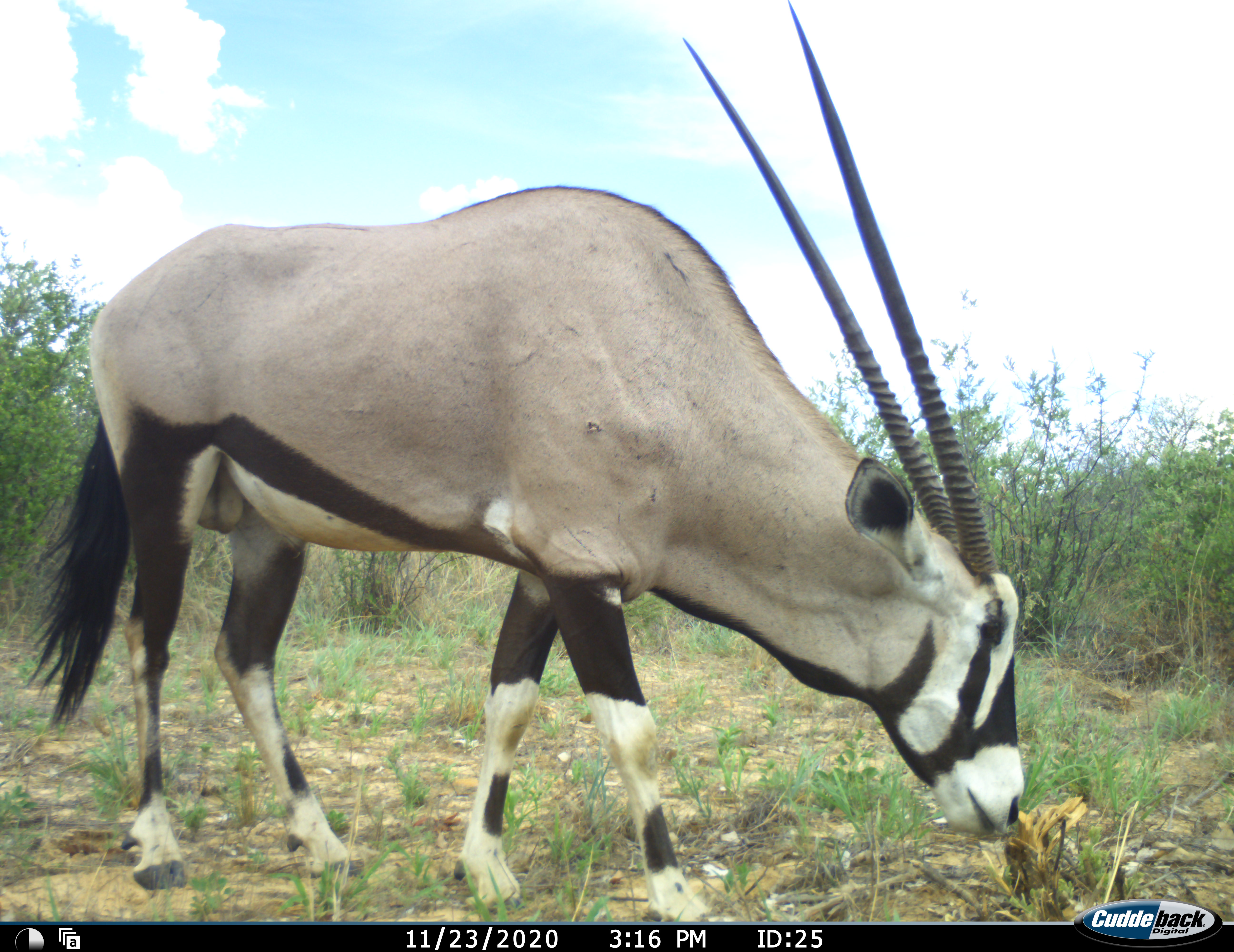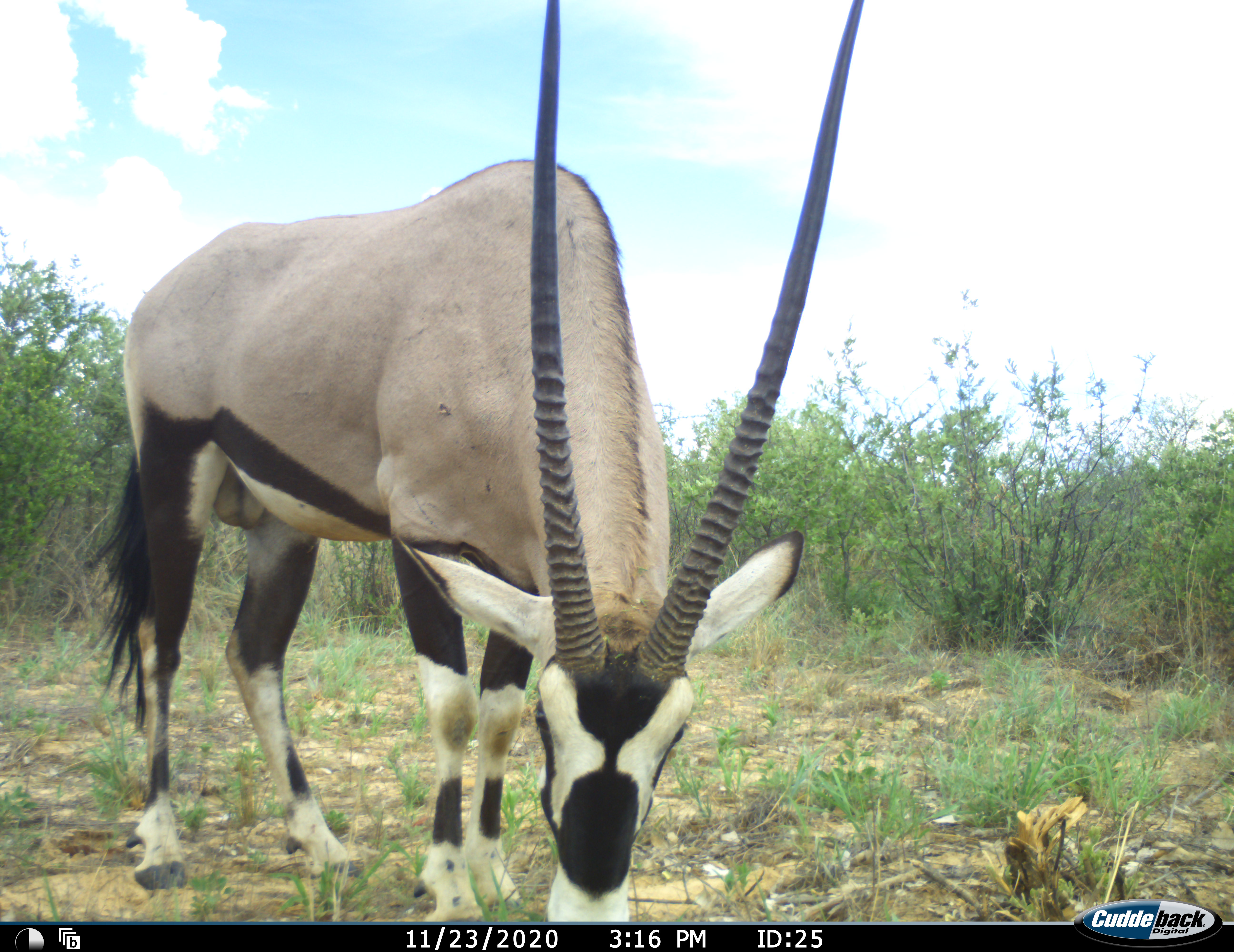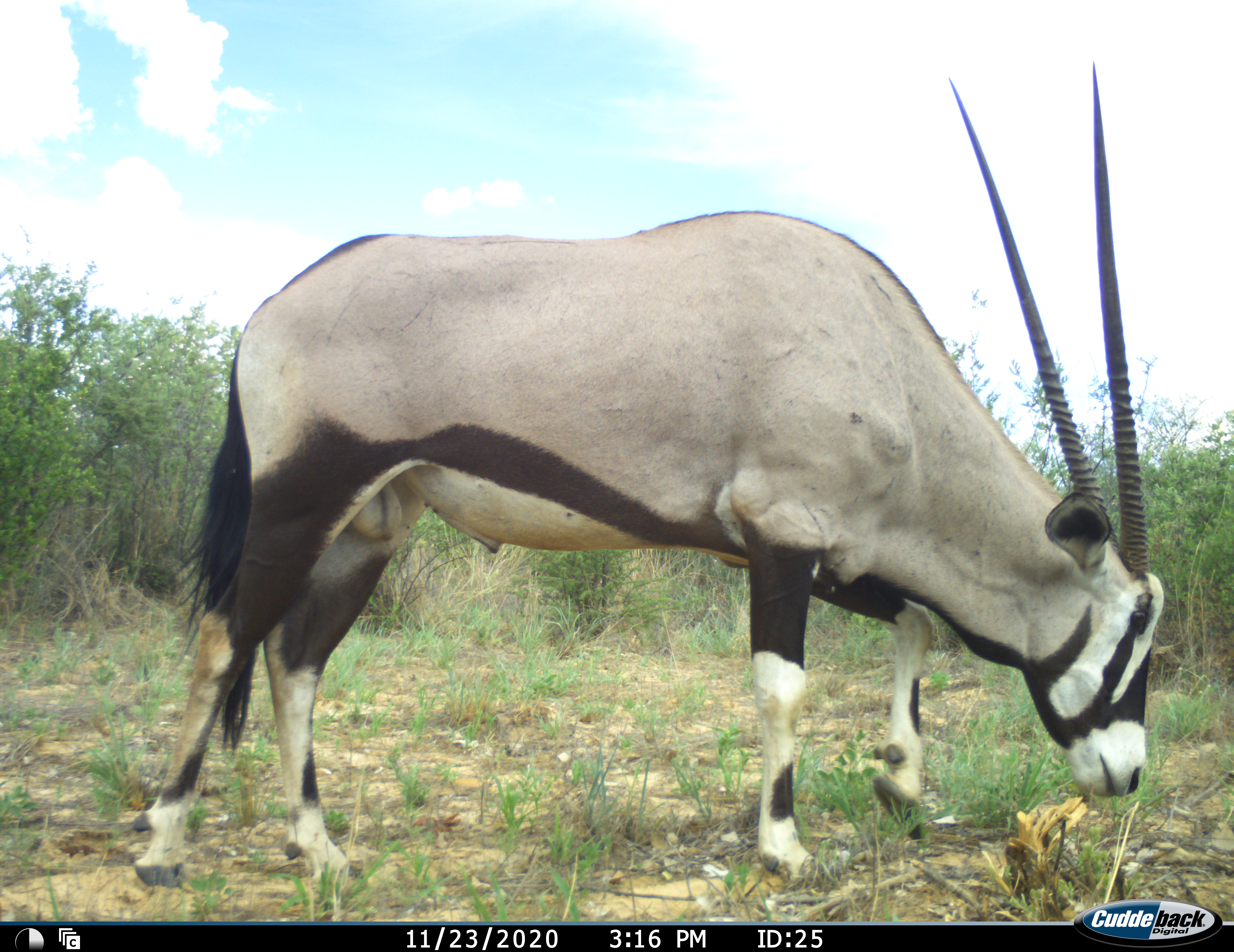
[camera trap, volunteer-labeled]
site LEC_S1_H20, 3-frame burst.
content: unidentified animal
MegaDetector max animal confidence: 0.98